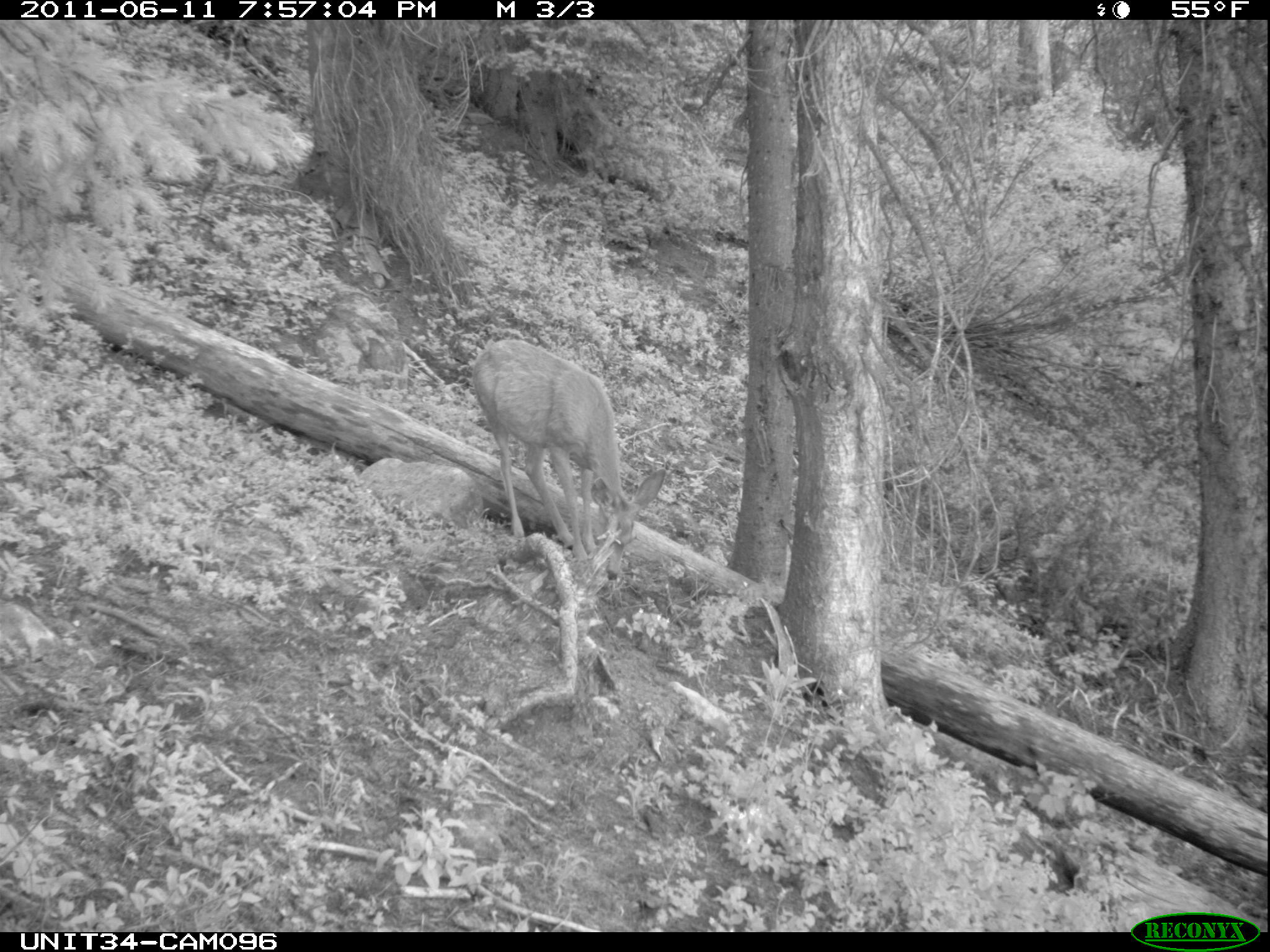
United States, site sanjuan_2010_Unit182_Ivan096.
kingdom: Animalia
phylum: Chordata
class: Mammalia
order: Artiodactyla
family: Cervidae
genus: Odocoileus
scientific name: Odocoileus hemionus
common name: mule deer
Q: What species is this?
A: Odocoileus hemionus (mule deer).